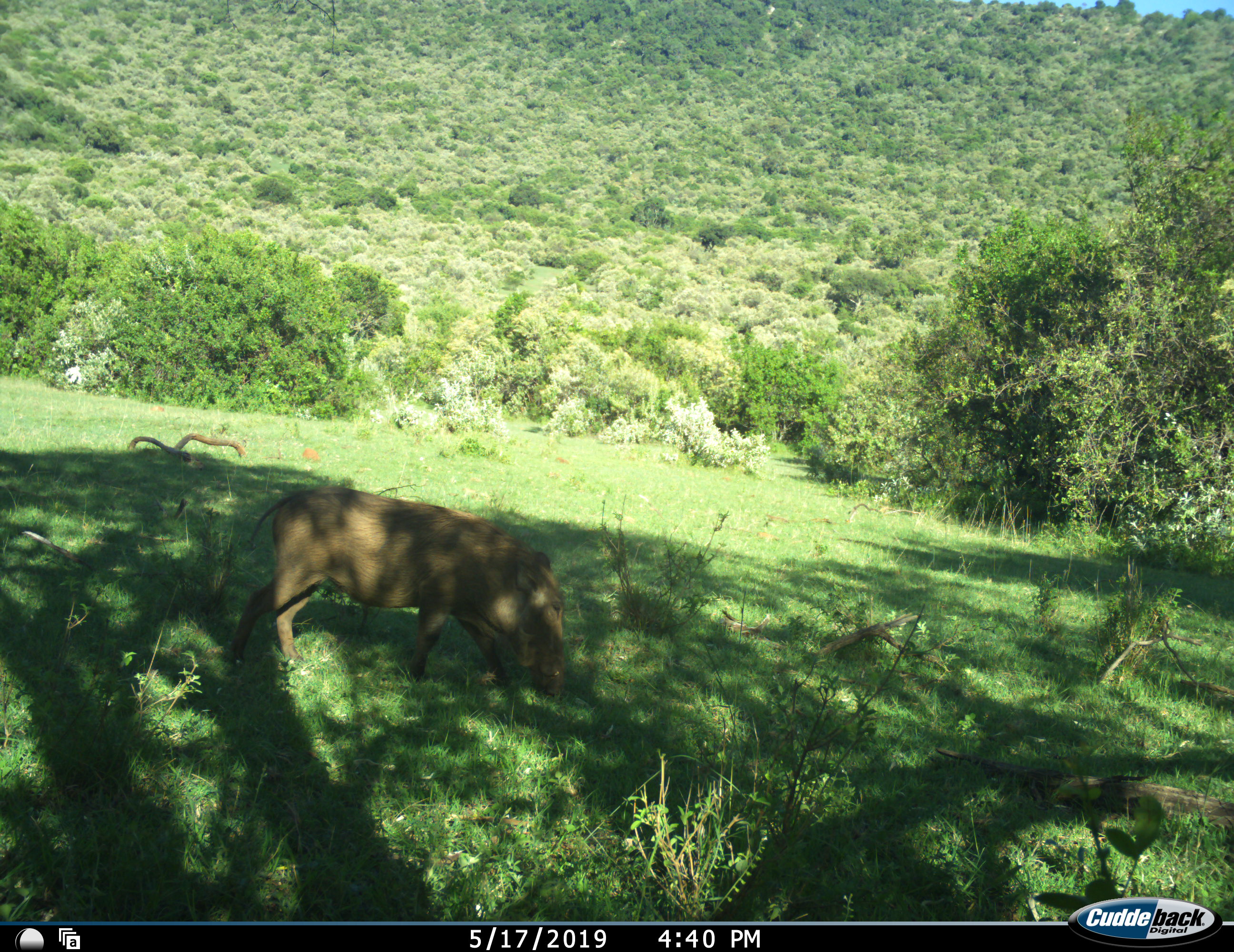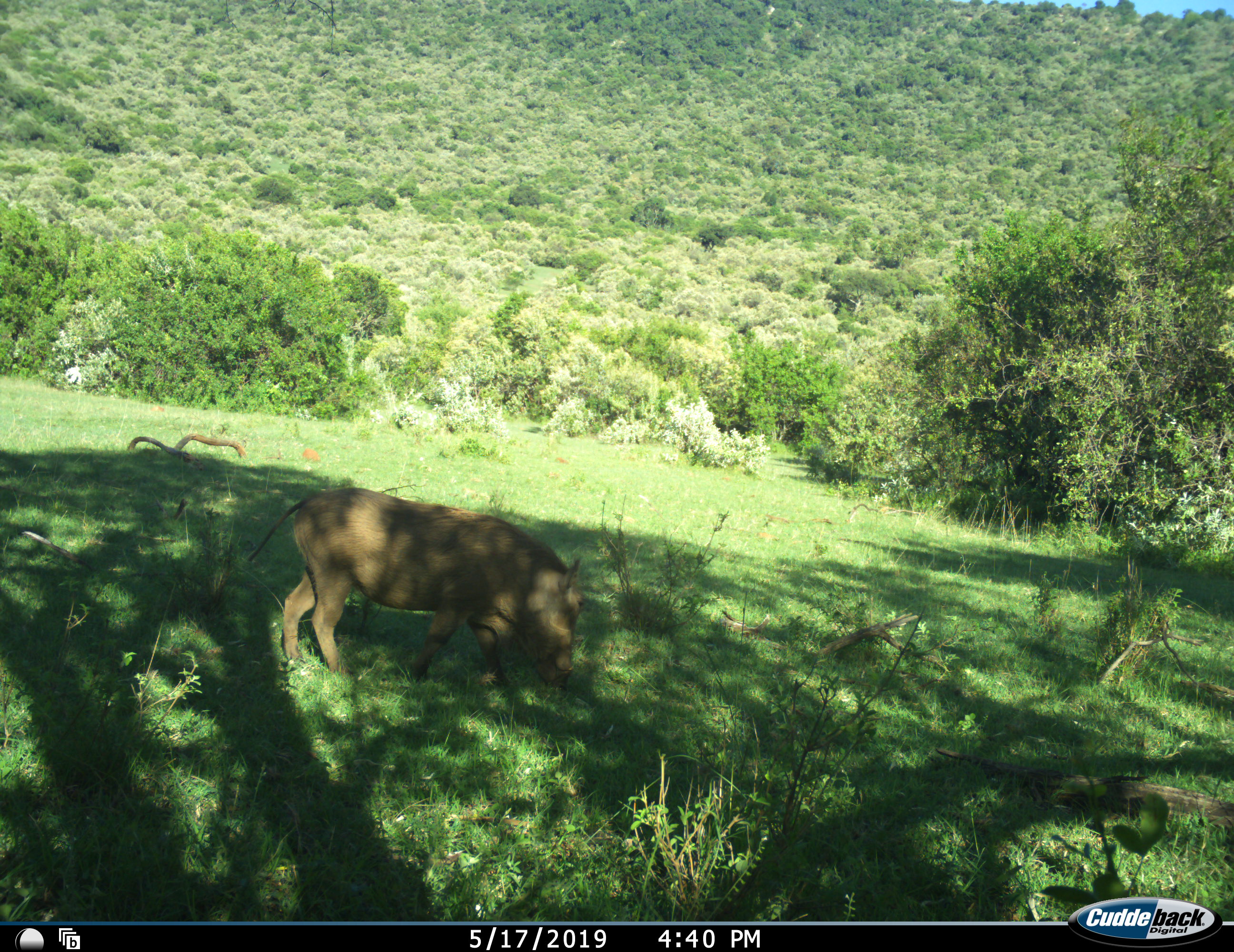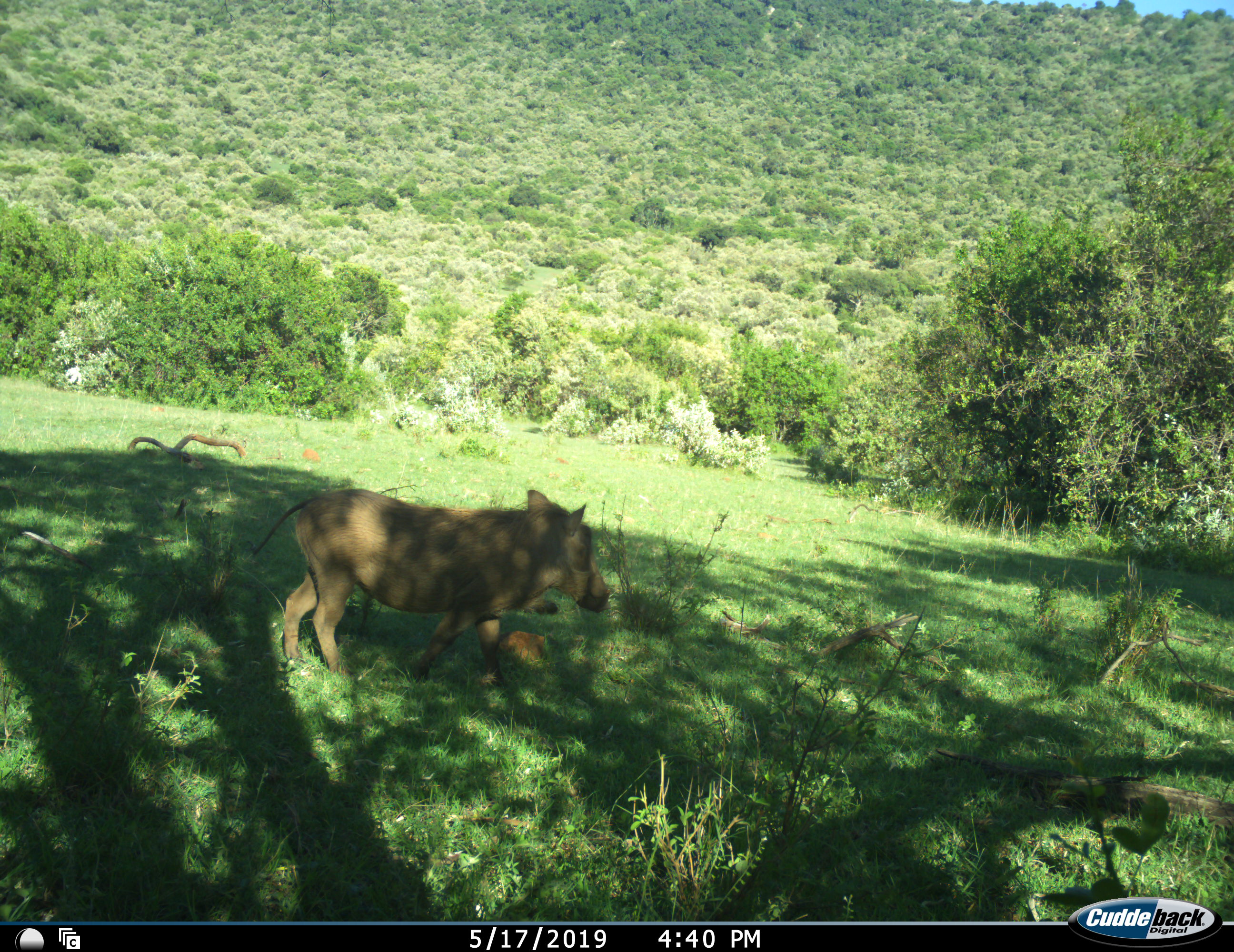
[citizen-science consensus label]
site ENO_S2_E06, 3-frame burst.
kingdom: Animalia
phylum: Chordata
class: Mammalia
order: Artiodactyla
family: Suidae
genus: Phacochoerus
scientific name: Phacochoerus africanus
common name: warthog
Warthog (Phacochoerus africanus), count 1. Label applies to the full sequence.